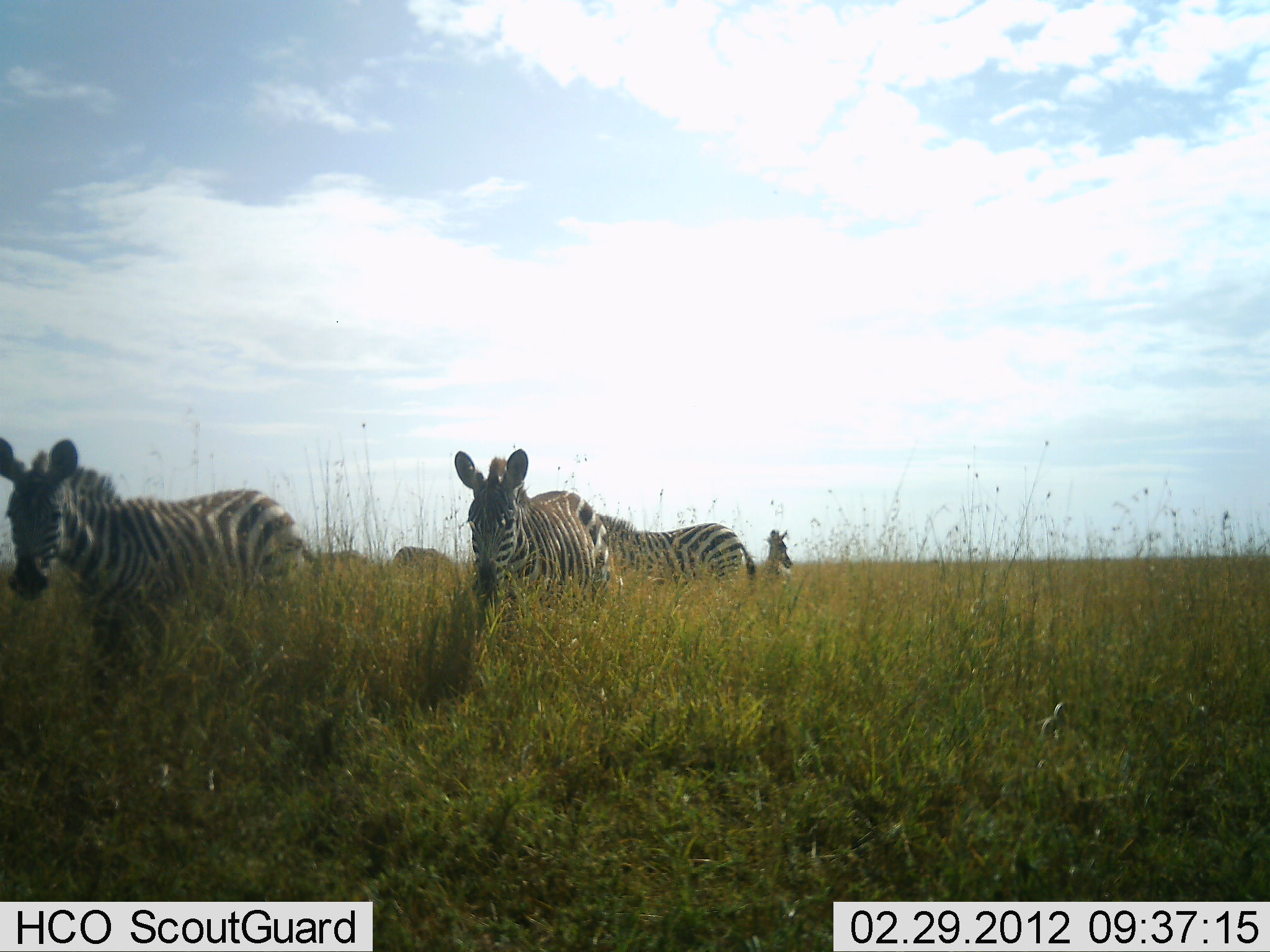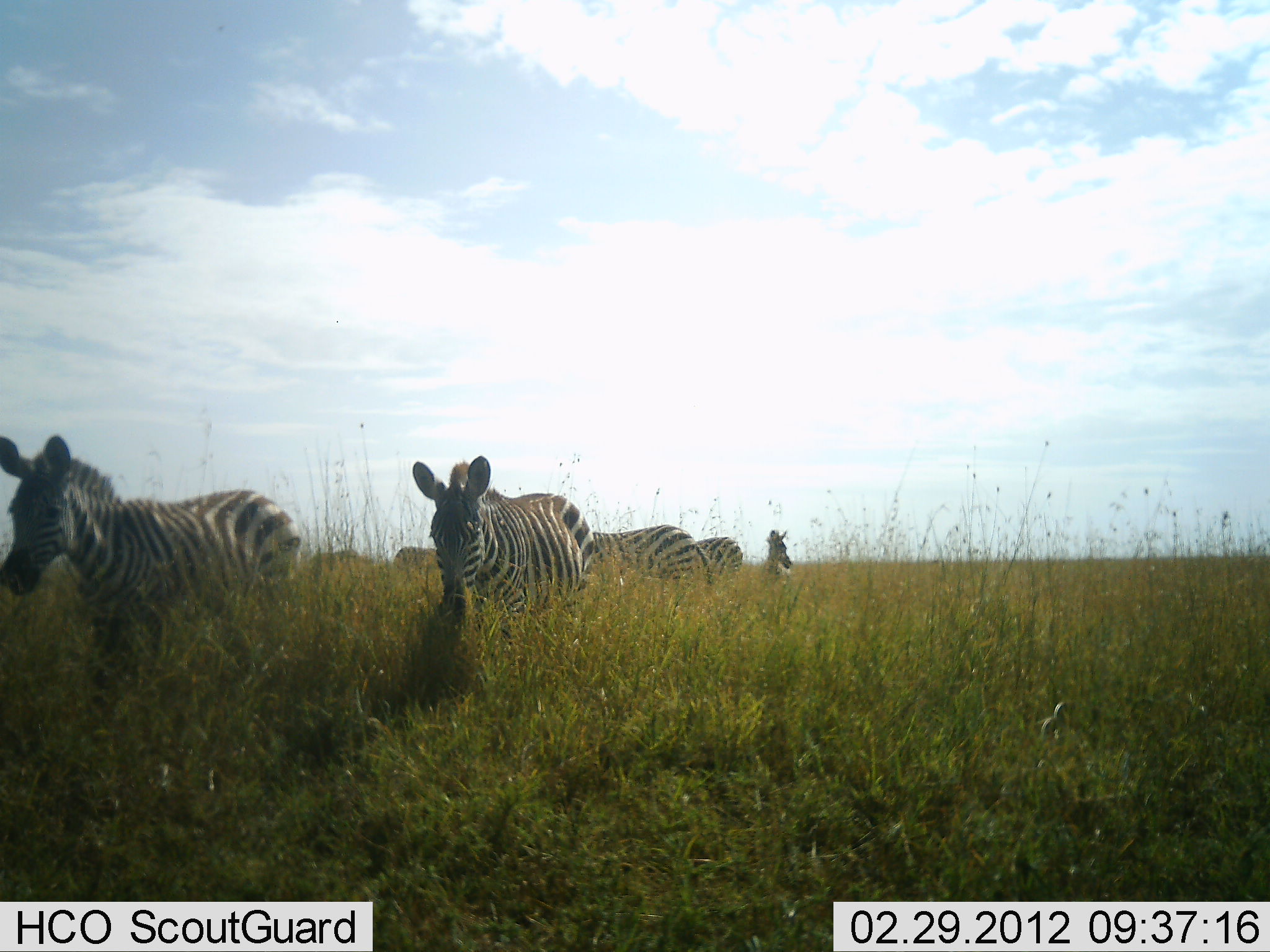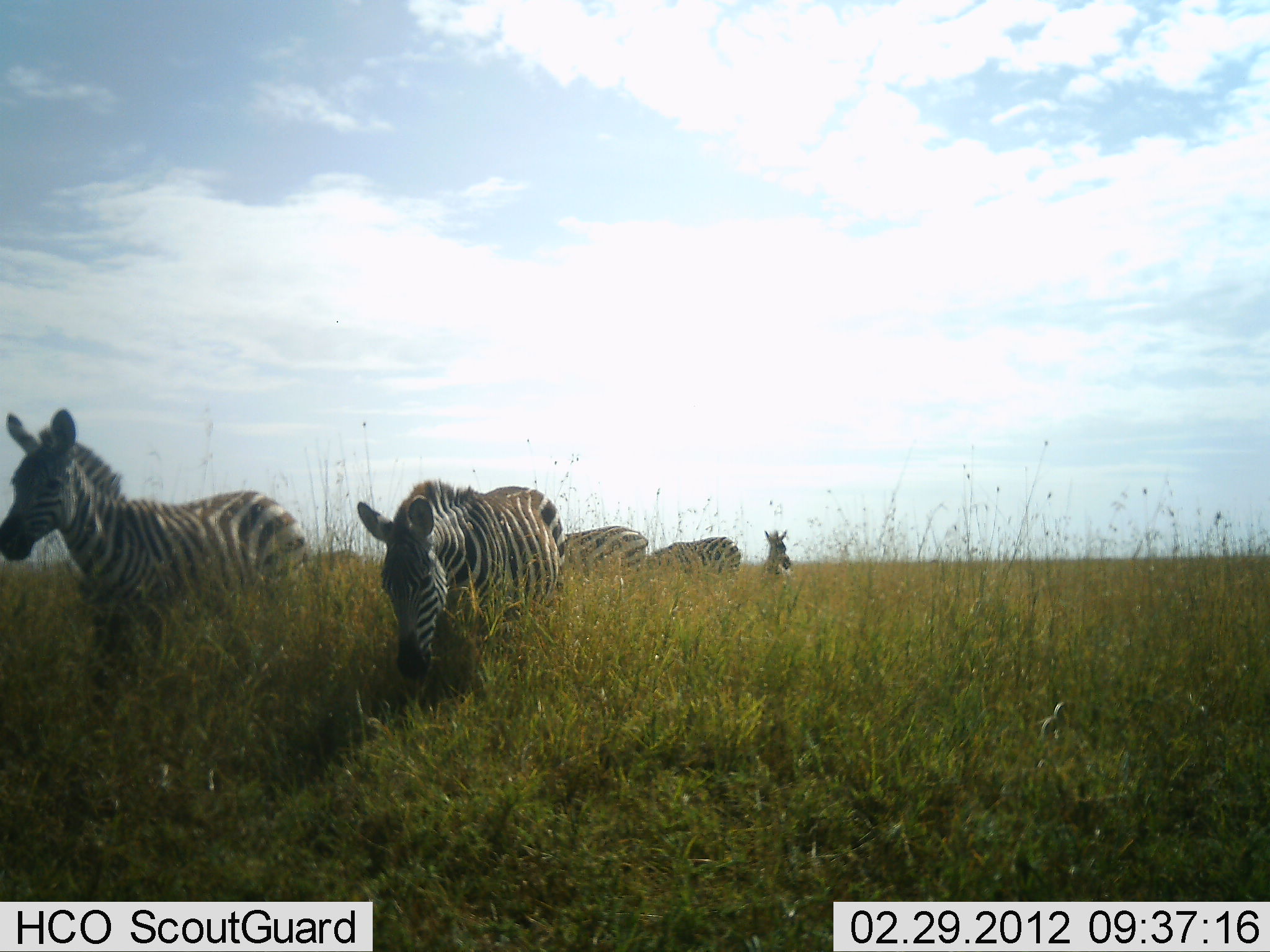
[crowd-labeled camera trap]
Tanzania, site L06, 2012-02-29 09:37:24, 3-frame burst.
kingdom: Animalia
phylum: Chordata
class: Mammalia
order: Perissodactyla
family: Equidae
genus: Equus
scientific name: Equus quagga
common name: plains zebra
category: zebra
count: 6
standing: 52%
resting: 0%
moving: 66%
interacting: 7%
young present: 10%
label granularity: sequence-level